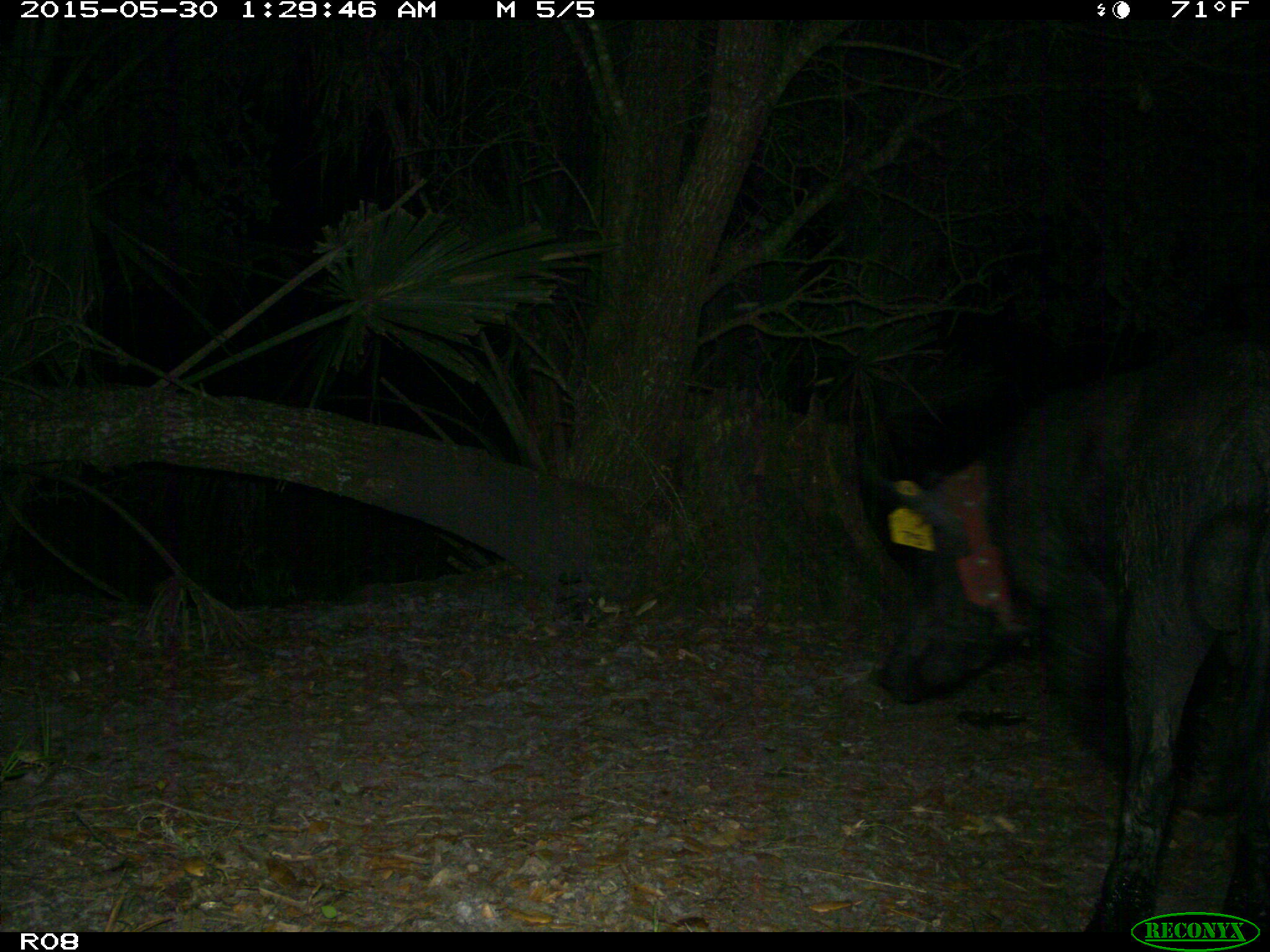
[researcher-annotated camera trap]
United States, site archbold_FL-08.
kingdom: Animalia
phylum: Chordata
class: Mammalia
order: Artiodactyla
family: Suidae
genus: Sus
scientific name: Sus scrofa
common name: wild boar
Sus scrofa (wild boar).